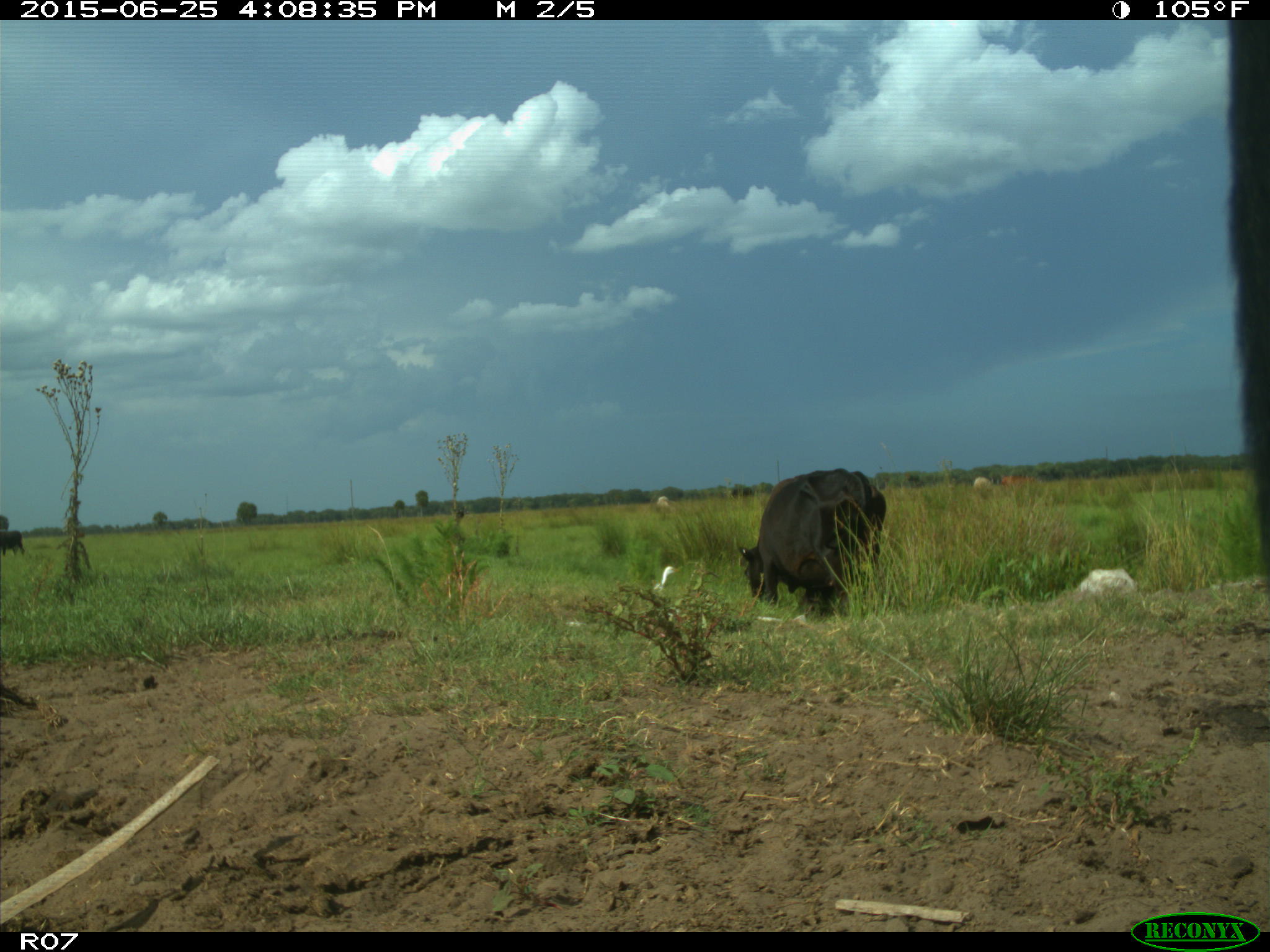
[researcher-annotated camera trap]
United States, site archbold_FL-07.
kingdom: Animalia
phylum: Chordata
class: Mammalia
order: Artiodactyla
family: Bovidae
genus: Bos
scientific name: Bos taurus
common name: domestic cow